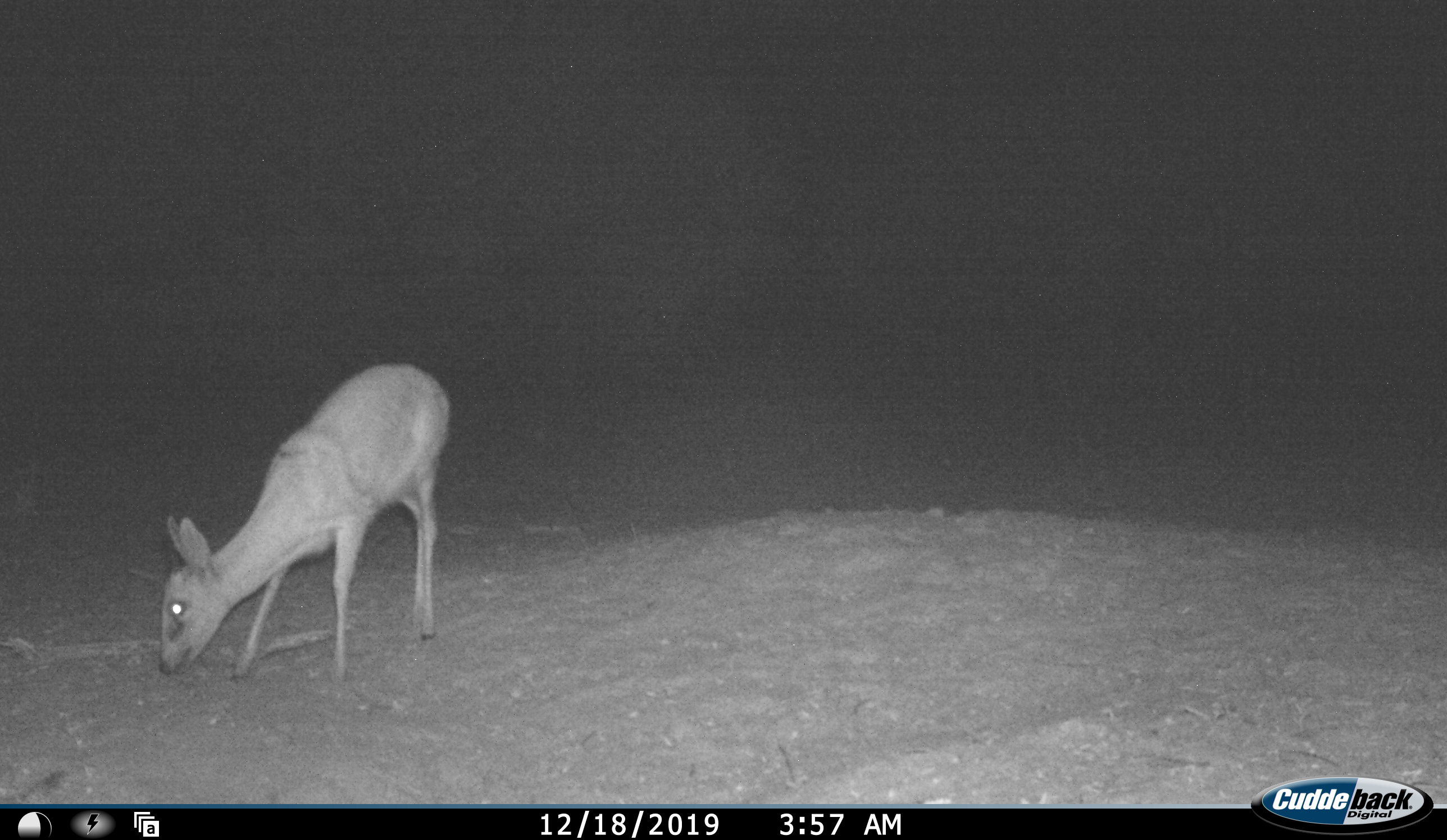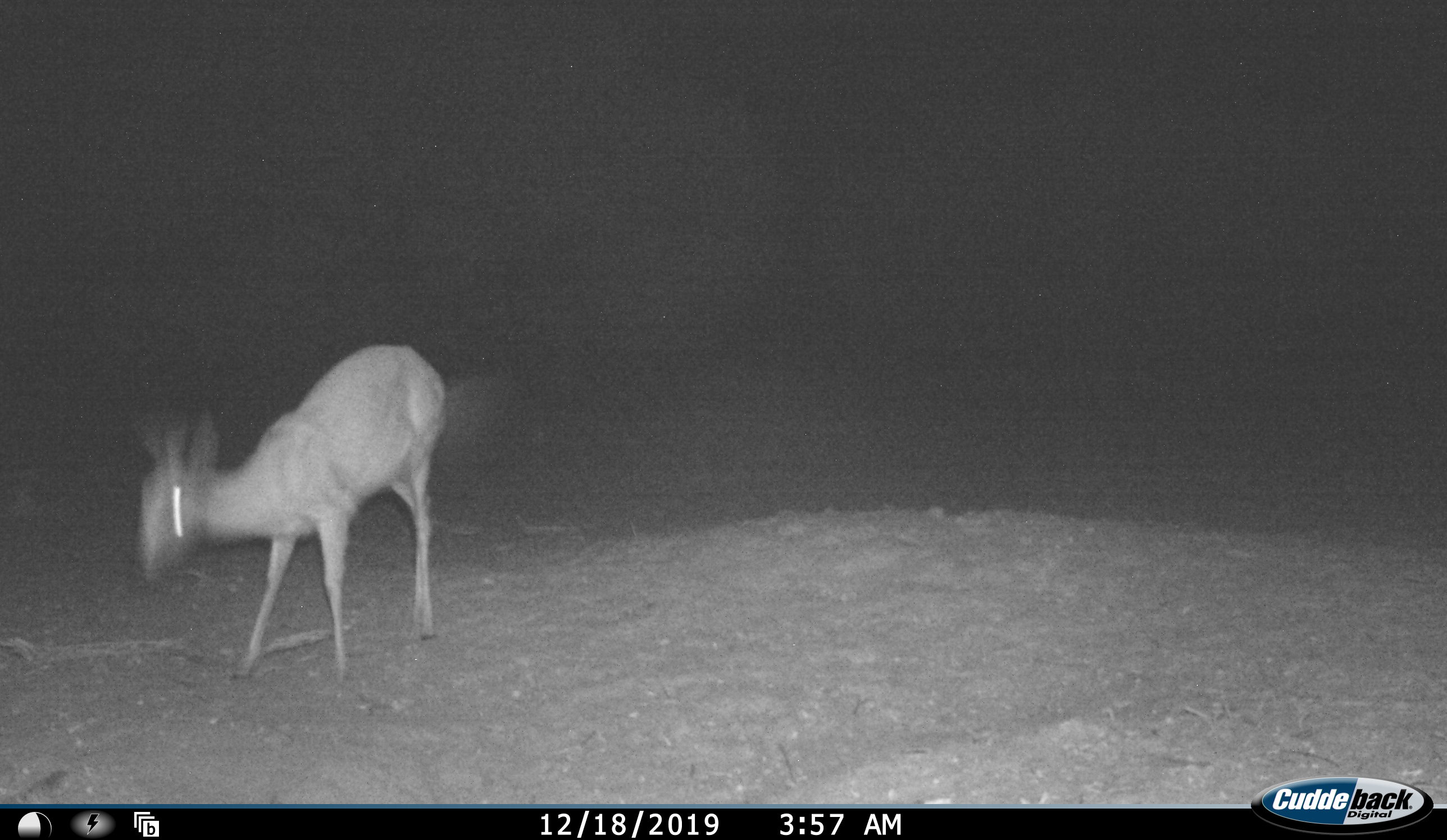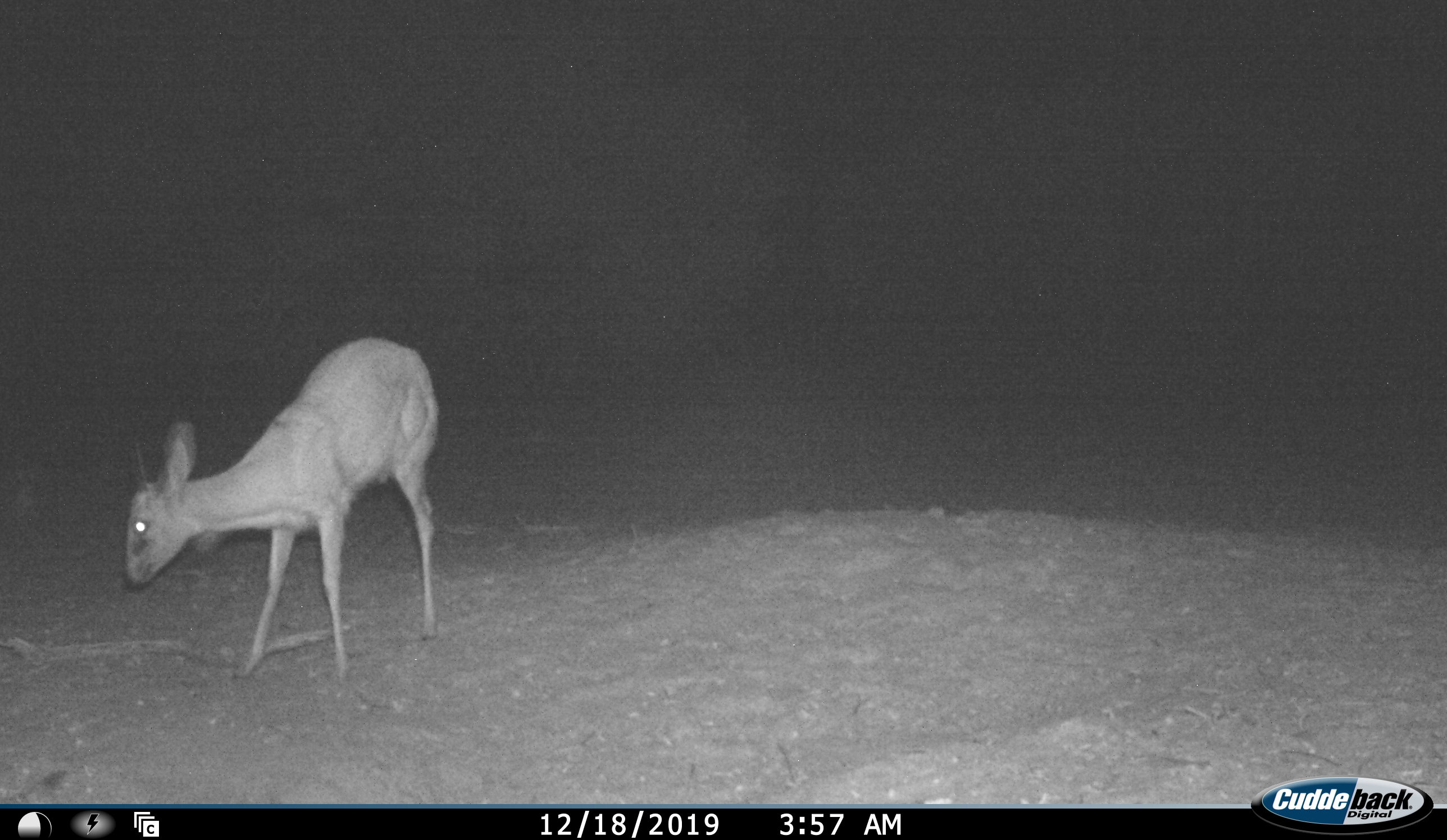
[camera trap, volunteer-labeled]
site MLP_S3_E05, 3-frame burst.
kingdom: Animalia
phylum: Chordata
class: Mammalia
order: Artiodactyla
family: Bovidae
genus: Sylvicapra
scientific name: Sylvicapra grimmia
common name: common duiker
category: duikercommongrey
Duikercommongrey (common duiker) (Sylvicapra grimmia), count 1. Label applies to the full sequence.